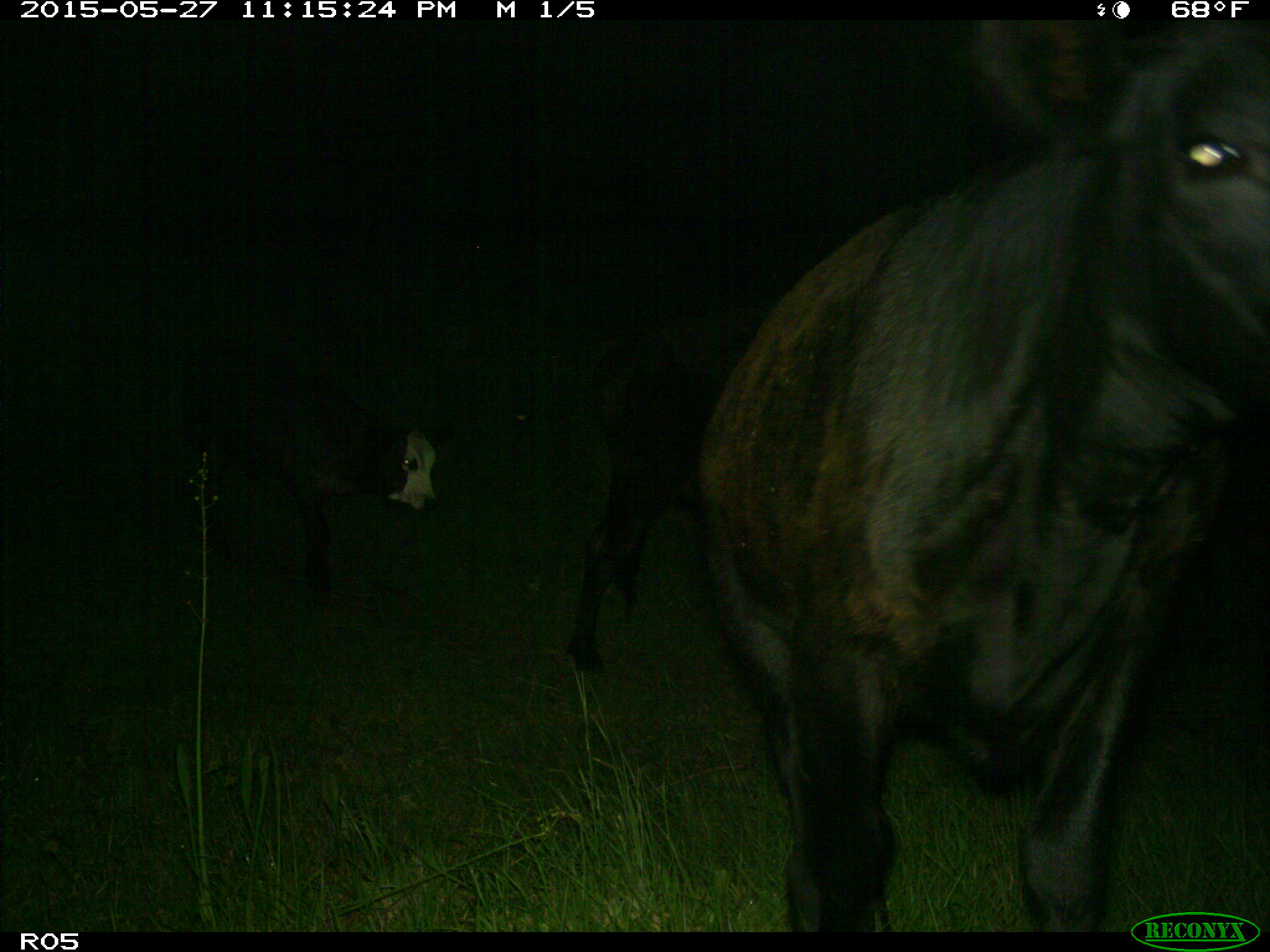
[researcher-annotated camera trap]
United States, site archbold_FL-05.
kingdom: Animalia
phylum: Chordata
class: Mammalia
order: Artiodactyla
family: Bovidae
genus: Bos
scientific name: Bos taurus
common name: domestic cow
Bos taurus (domestic cow).